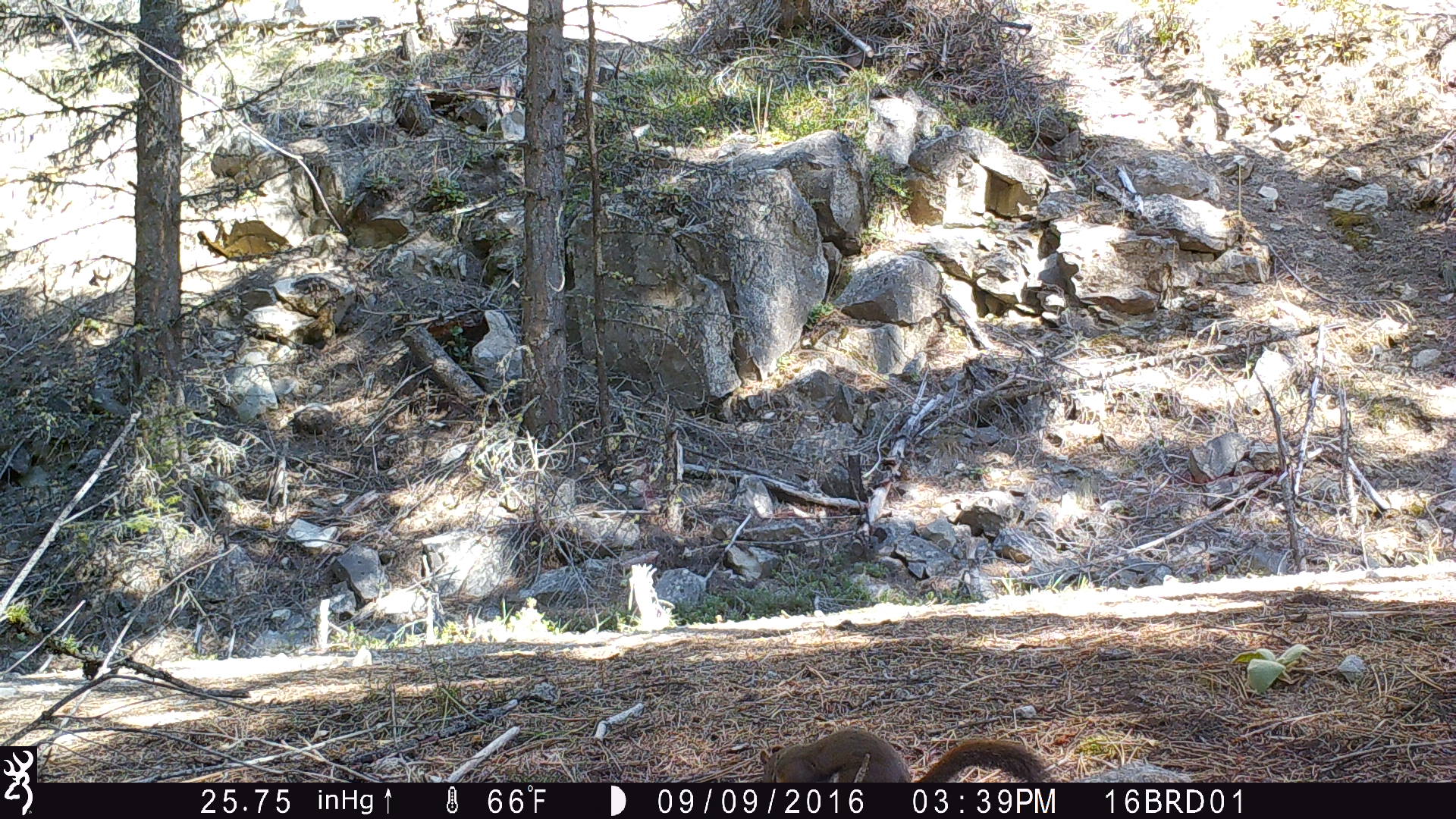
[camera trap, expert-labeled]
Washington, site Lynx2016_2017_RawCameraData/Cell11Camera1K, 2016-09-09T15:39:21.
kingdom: Animalia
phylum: Chordata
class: Mammalia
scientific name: Mammalia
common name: small mammal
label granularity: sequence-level